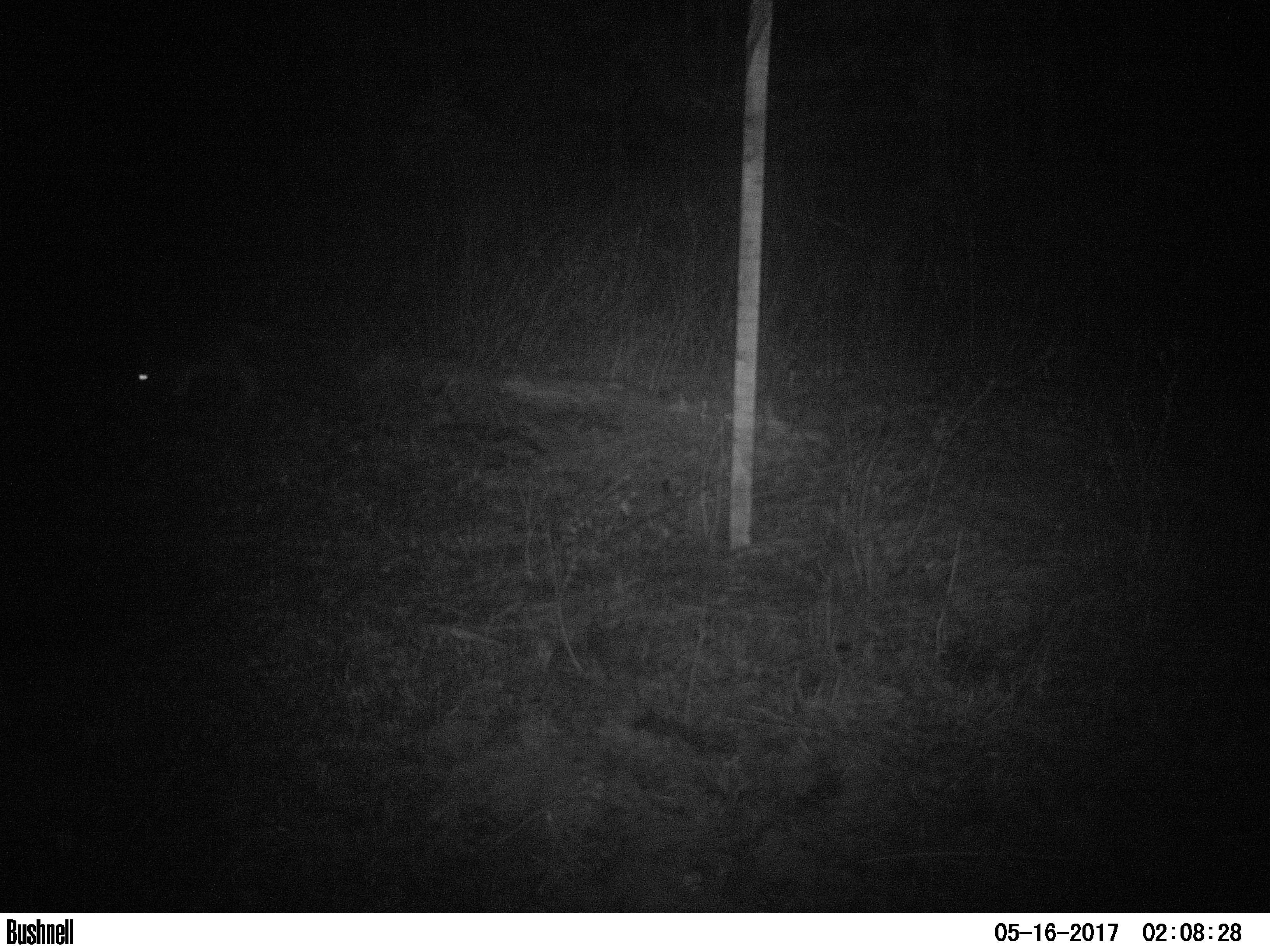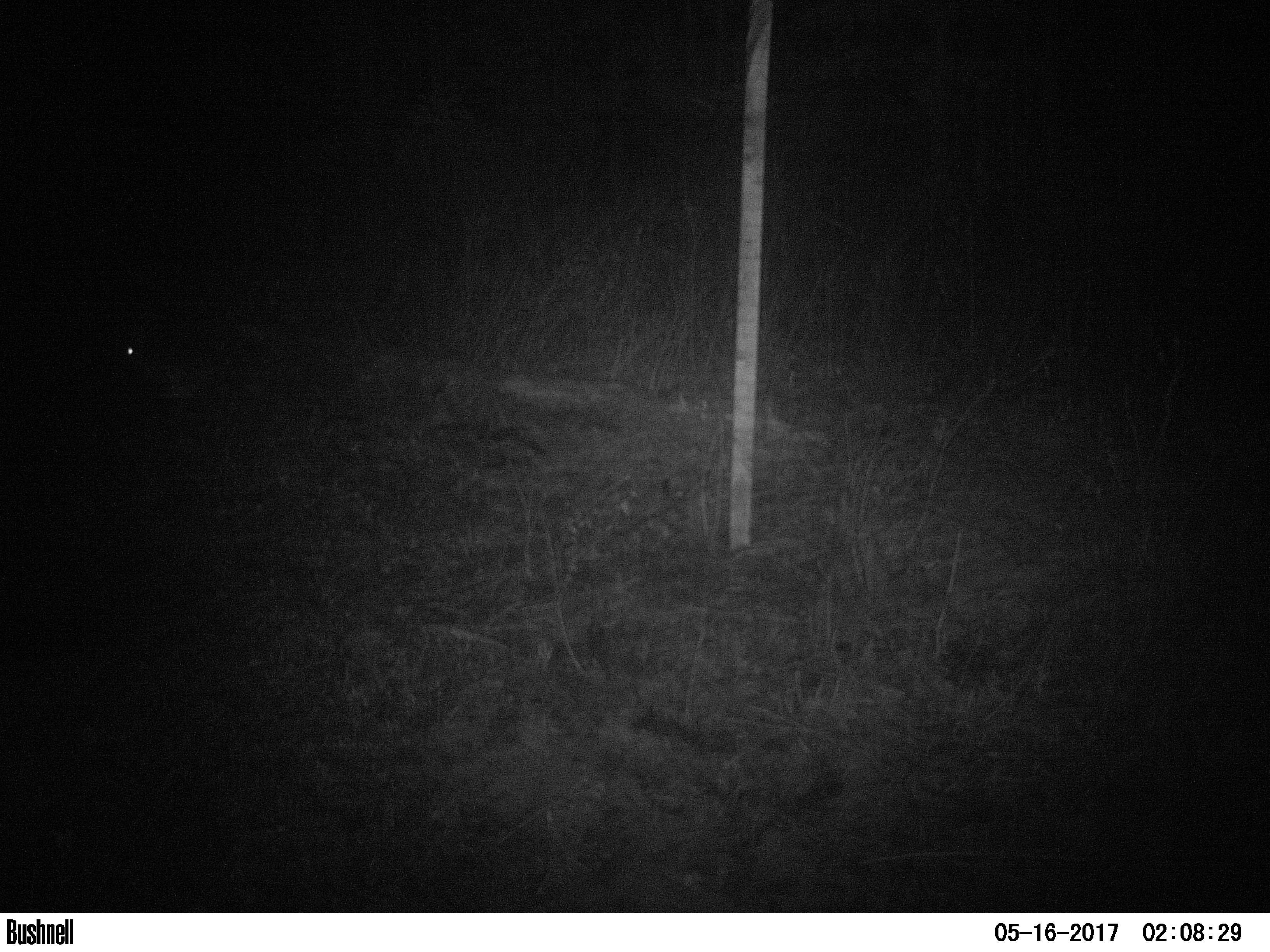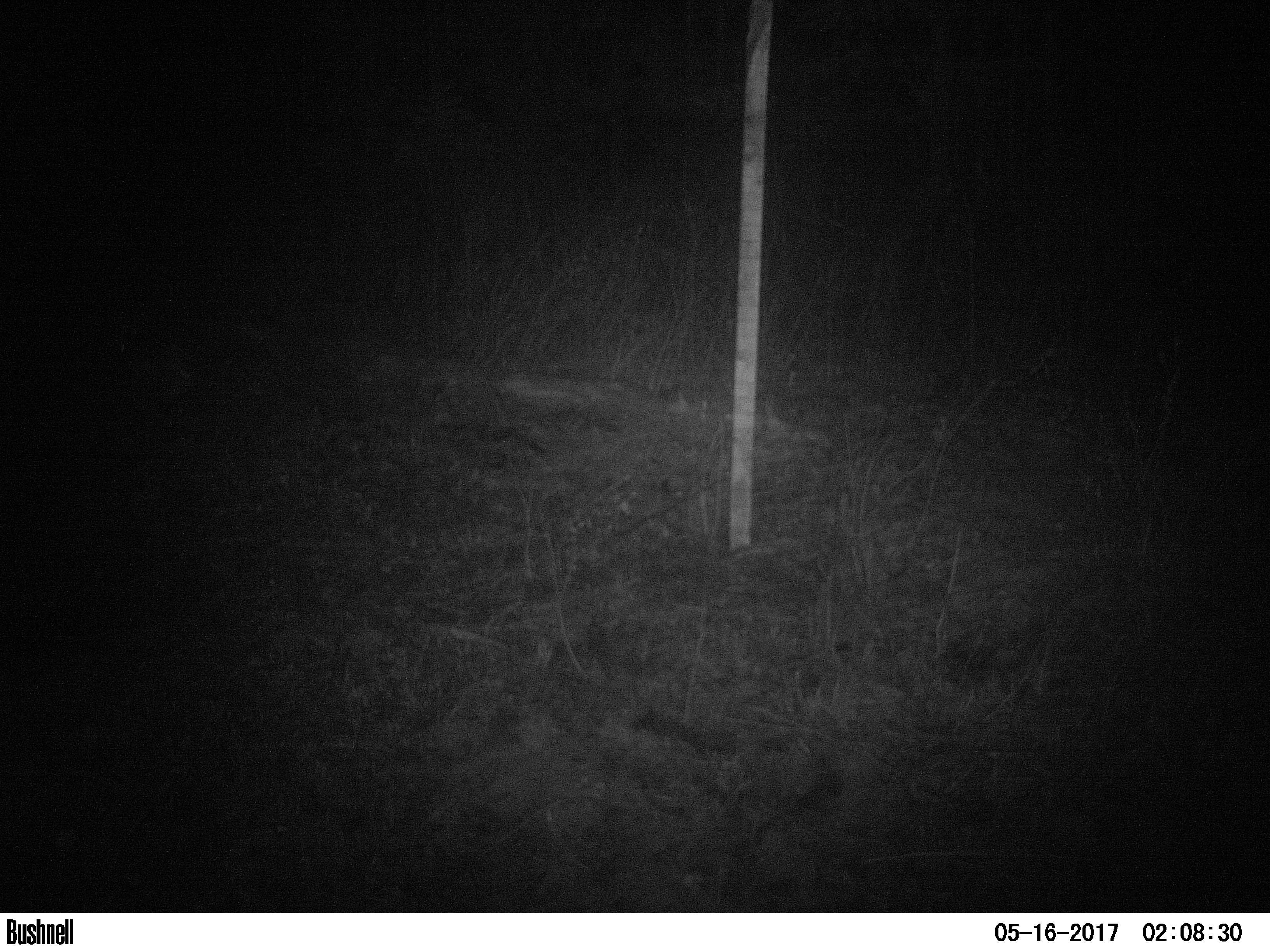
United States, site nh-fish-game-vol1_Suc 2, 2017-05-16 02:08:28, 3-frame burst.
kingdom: Animalia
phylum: Chordata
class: Mammalia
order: Lagomorpha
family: Leporidae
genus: Lepus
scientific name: Lepus americanus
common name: snowshoe hare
Snowshoe hare (Lepus americanus).